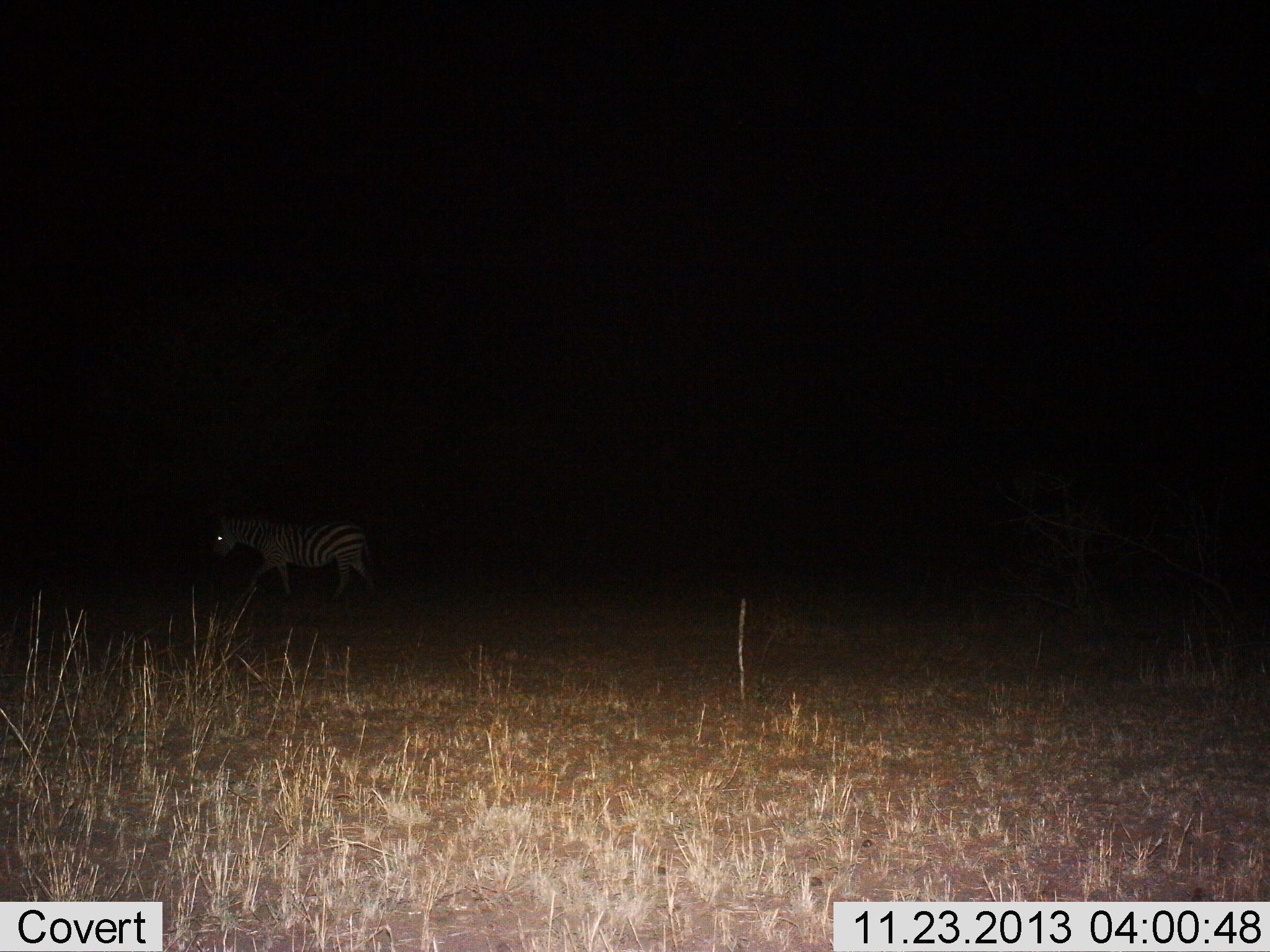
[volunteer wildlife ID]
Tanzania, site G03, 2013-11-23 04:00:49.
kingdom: Animalia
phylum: Chordata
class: Mammalia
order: Perissodactyla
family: Equidae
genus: Equus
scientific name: Equus quagga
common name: plains zebra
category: zebra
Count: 1.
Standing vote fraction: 10%.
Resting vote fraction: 0%.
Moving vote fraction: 90%.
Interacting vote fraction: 0%.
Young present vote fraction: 0%.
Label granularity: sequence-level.